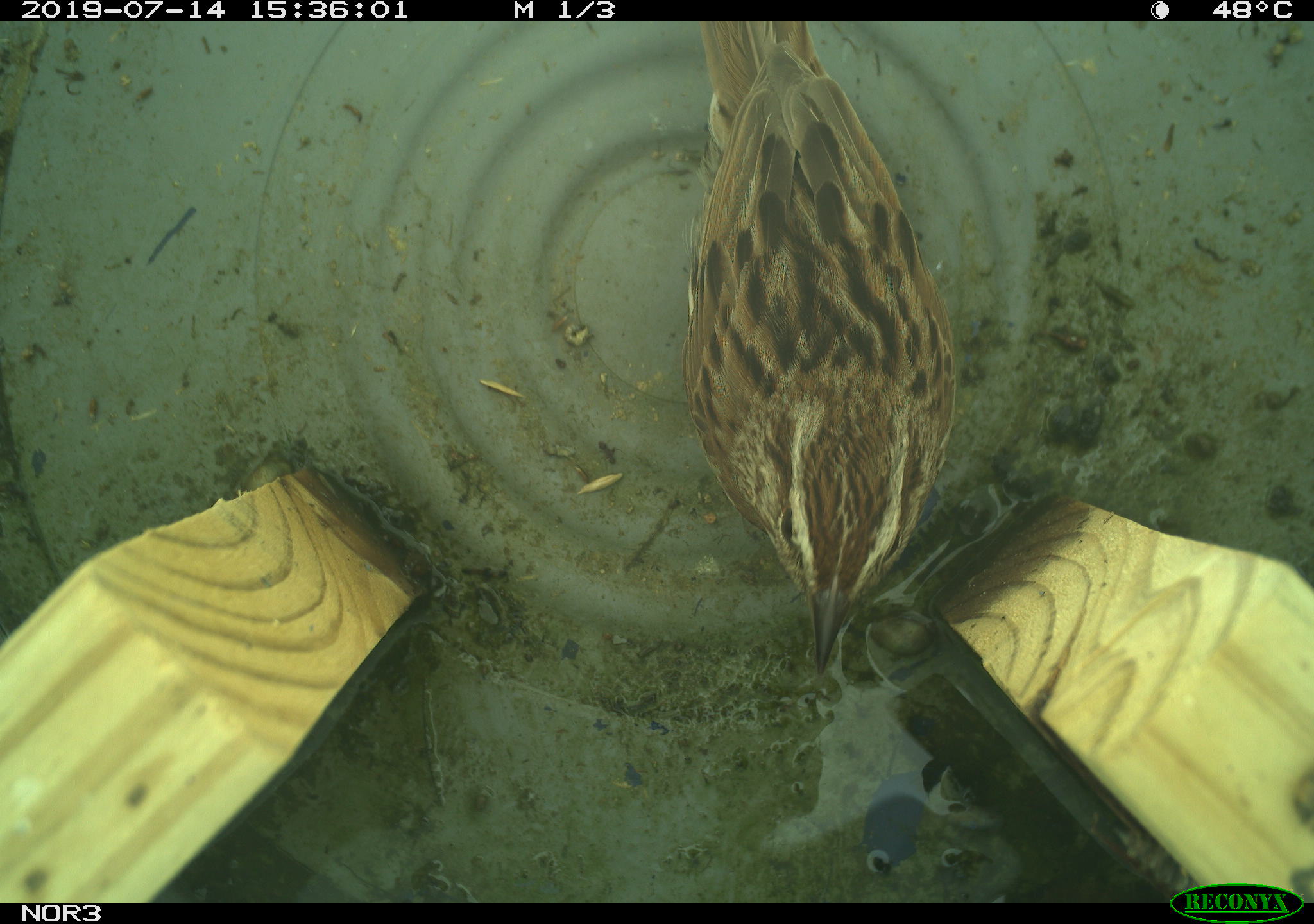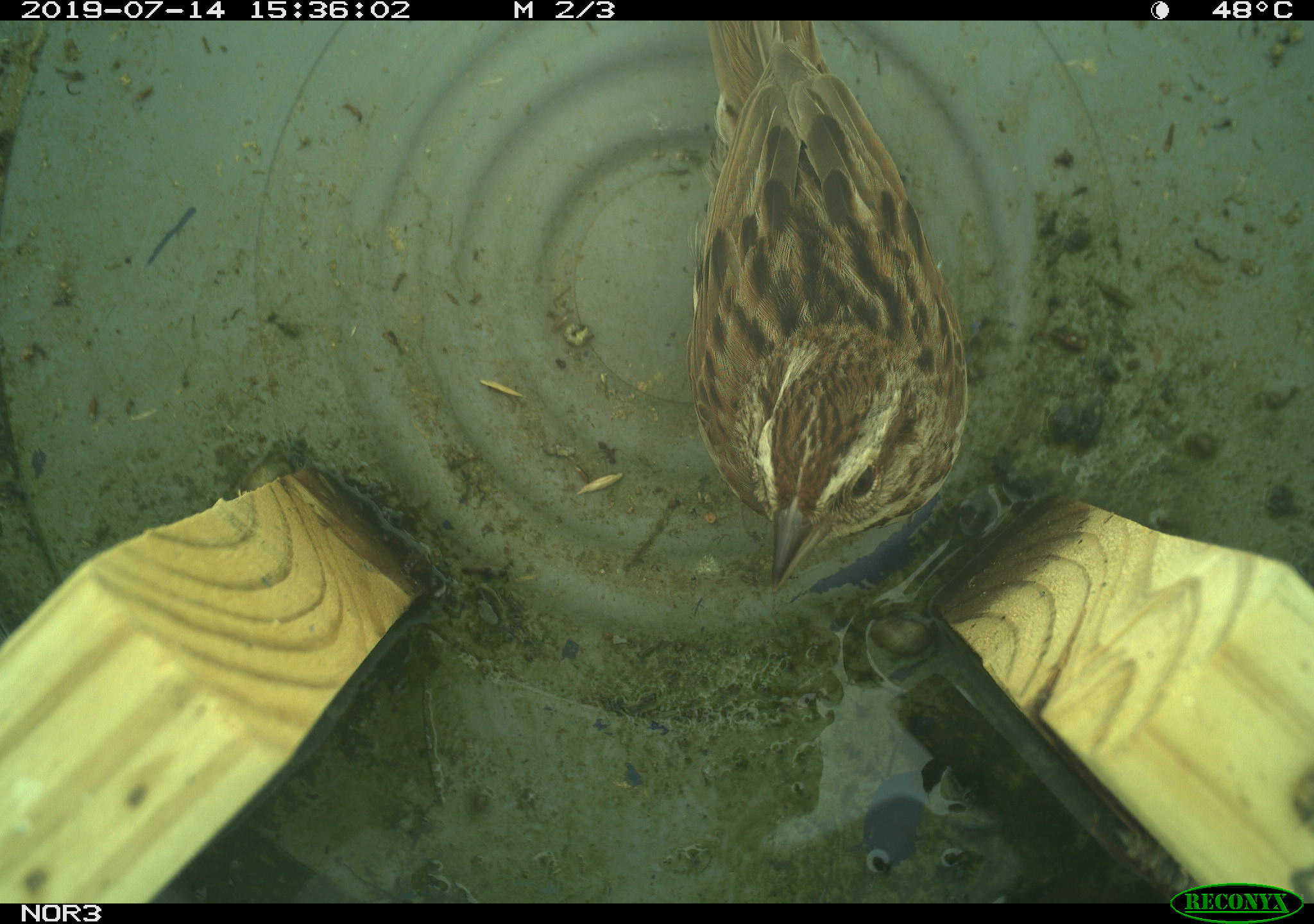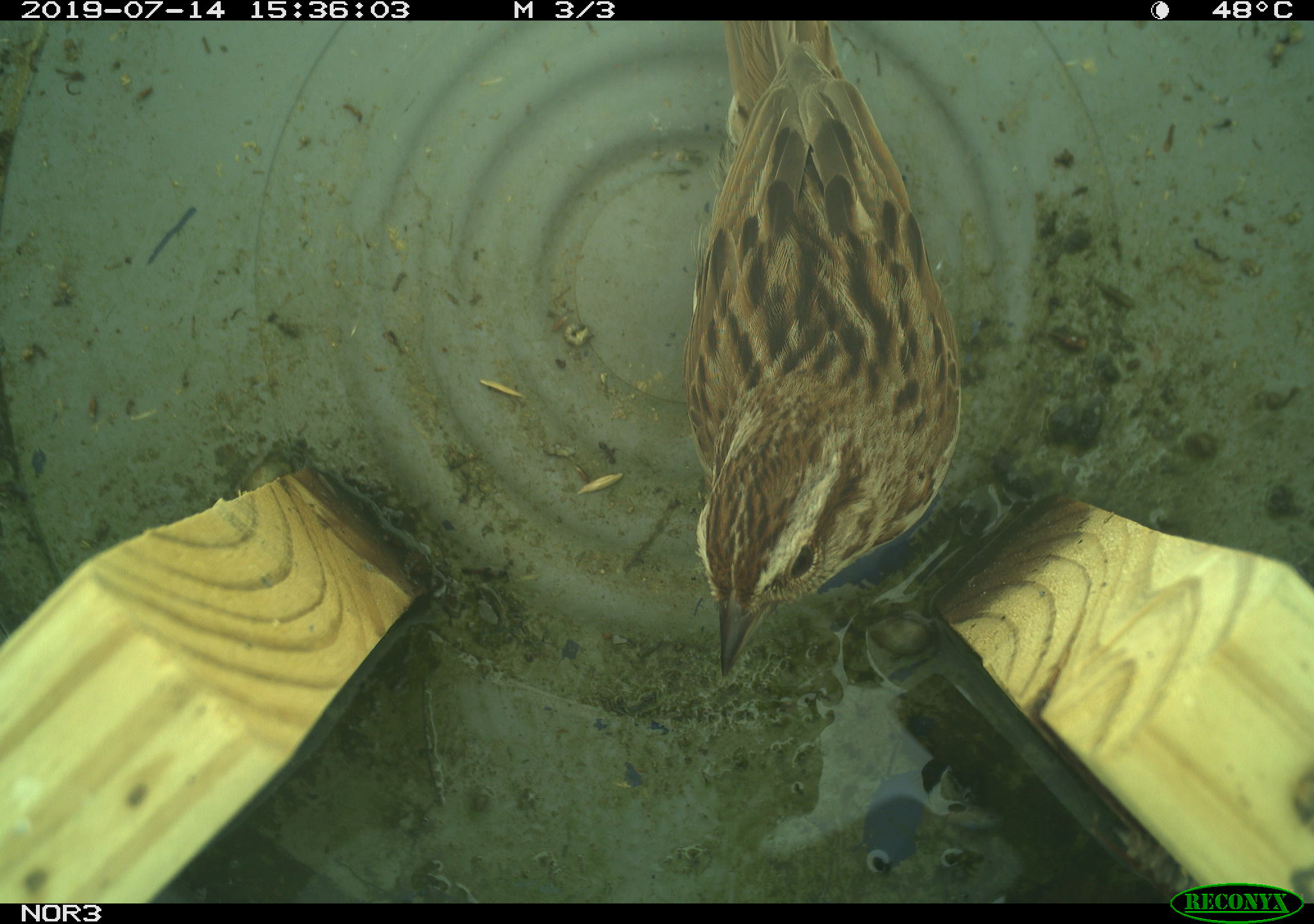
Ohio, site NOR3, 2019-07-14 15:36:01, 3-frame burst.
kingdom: Animalia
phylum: Chordata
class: Aves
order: Passeriformes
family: Passerellidae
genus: Melospiza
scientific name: Melospiza melodia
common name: song sparrow